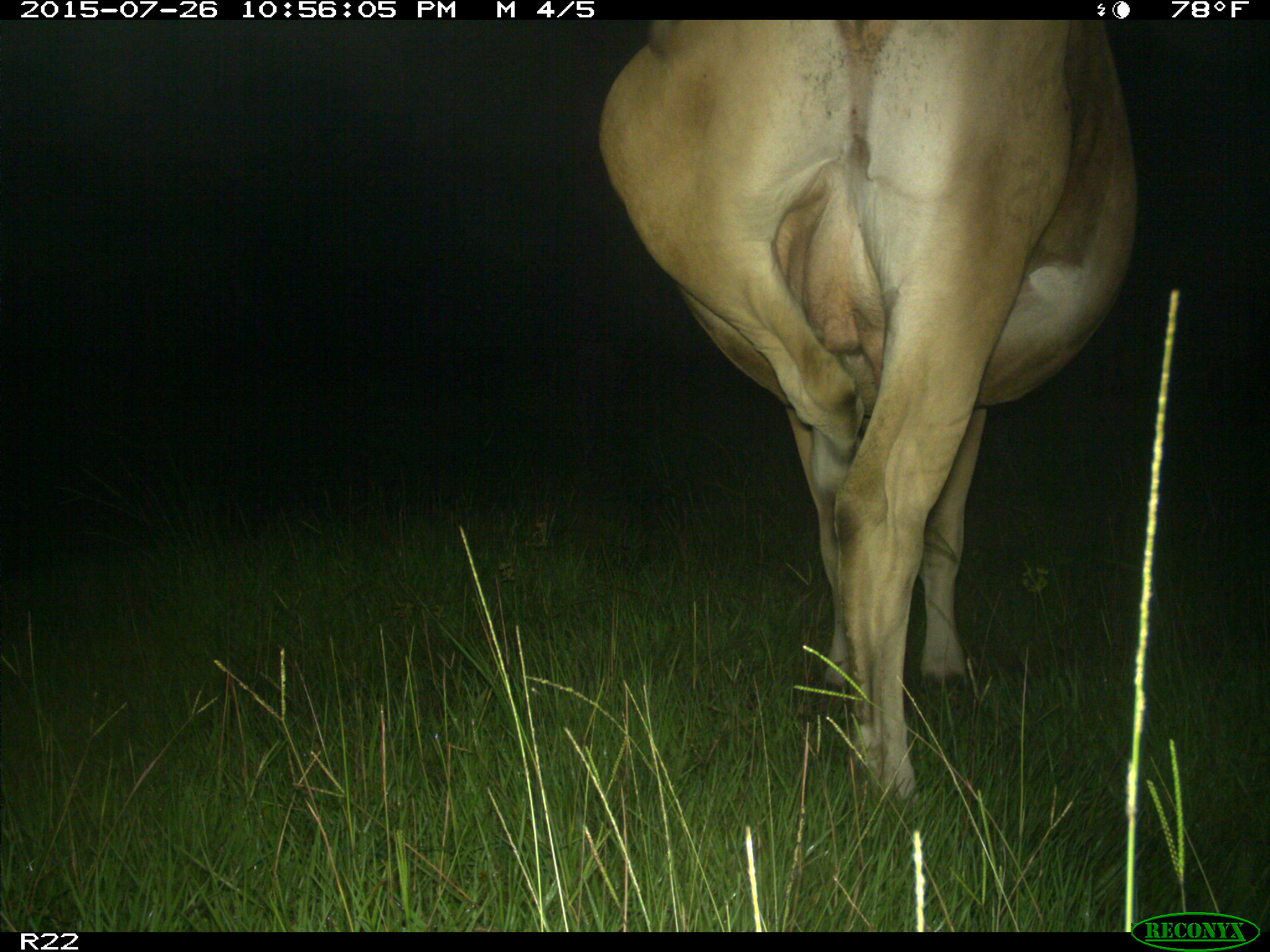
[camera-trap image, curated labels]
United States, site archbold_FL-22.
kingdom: Animalia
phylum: Chordata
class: Mammalia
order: Artiodactyla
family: Bovidae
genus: Bos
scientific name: Bos taurus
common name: domestic cow